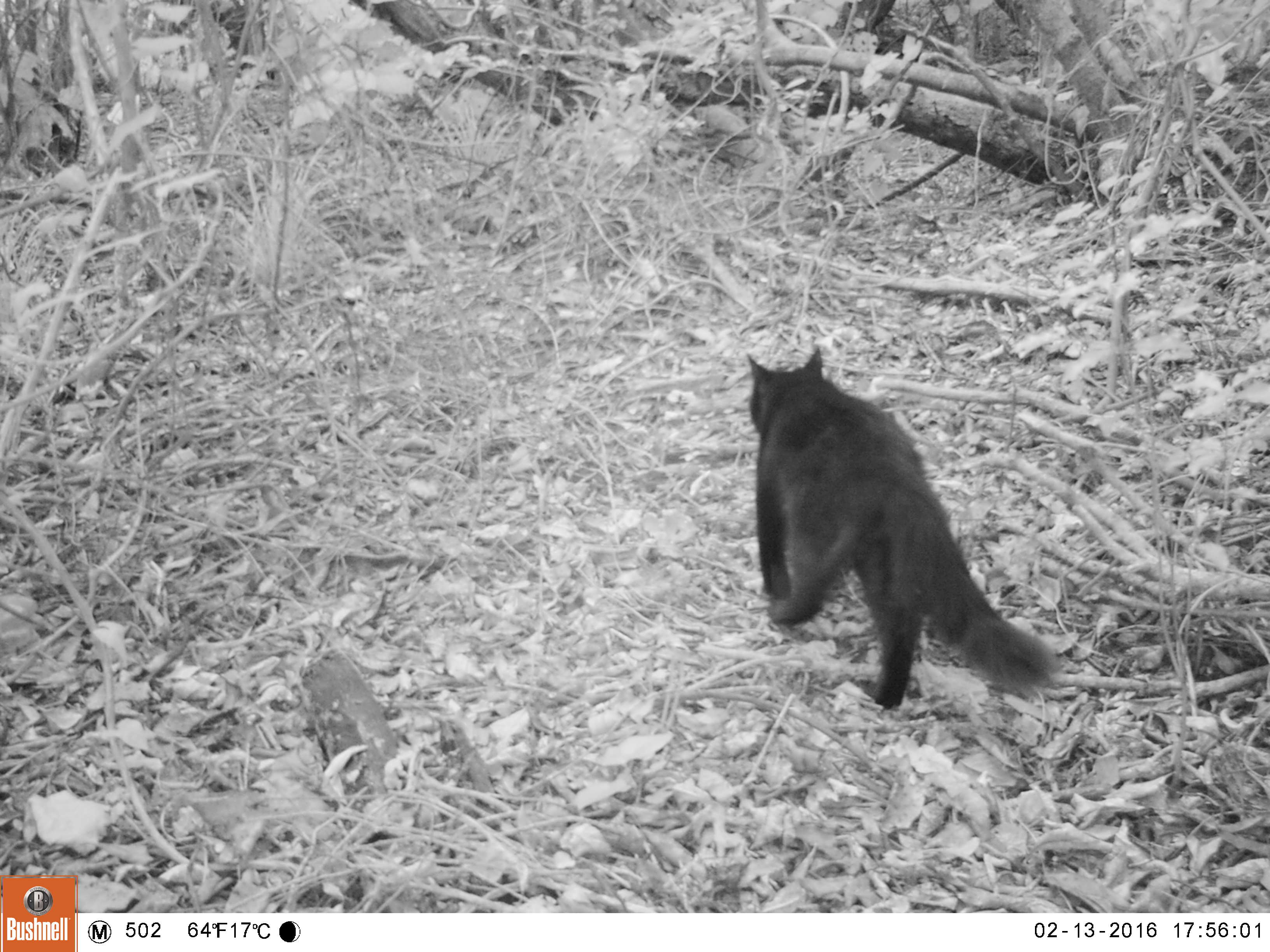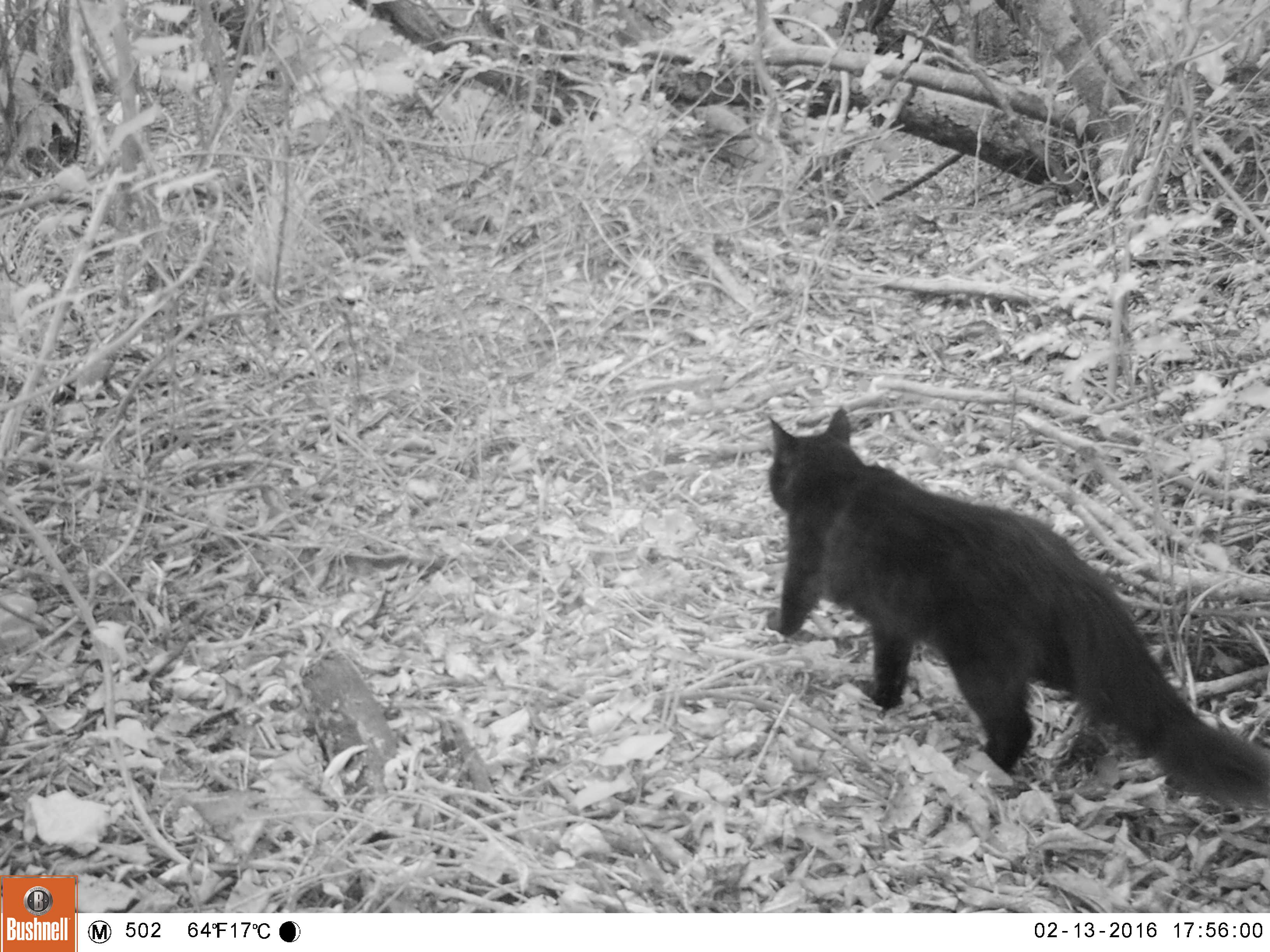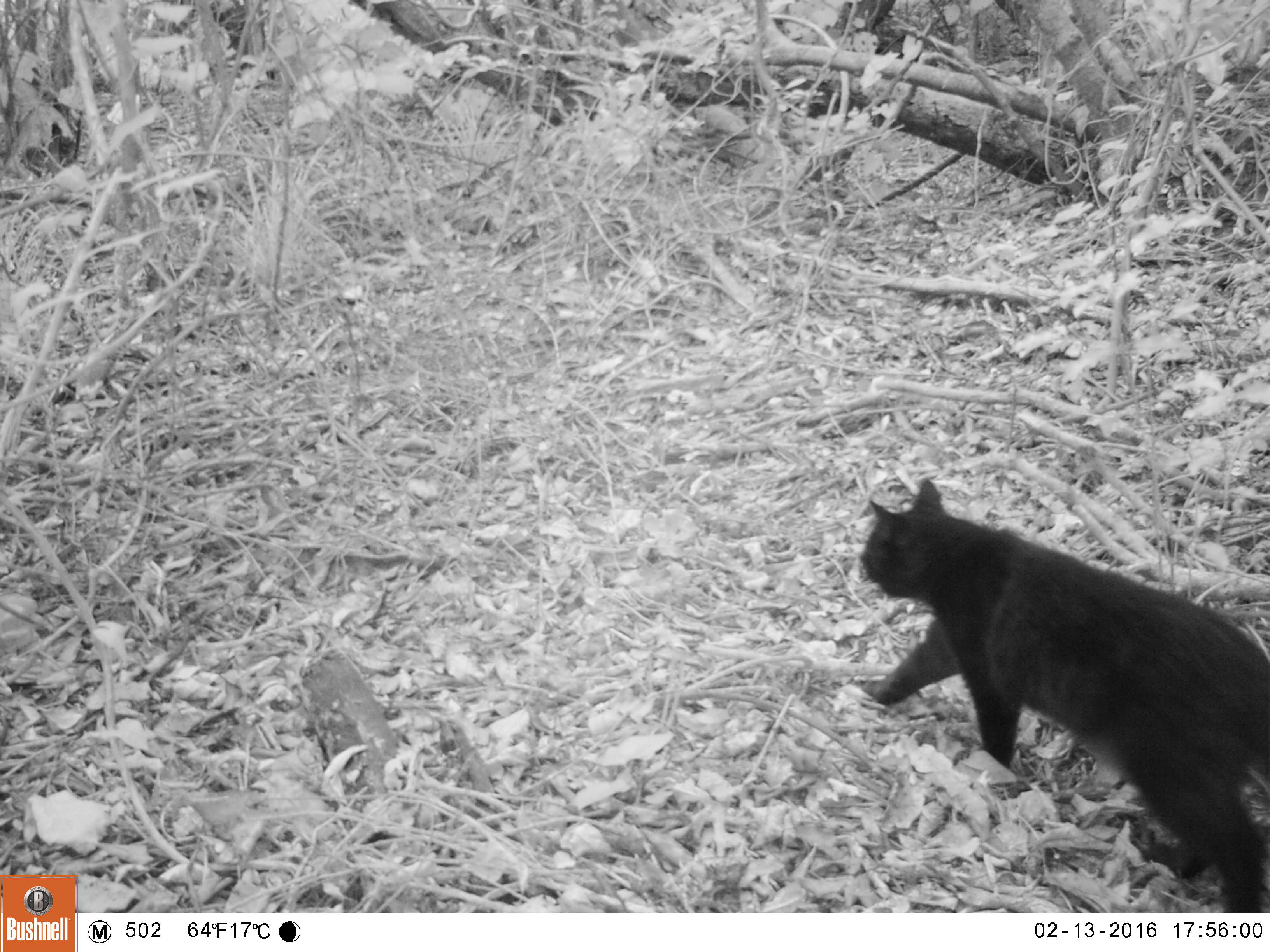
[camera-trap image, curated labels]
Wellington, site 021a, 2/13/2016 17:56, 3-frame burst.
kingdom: Animalia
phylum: Chordata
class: Mammalia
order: Carnivora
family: Felidae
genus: Felis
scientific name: Felis catus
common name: cat